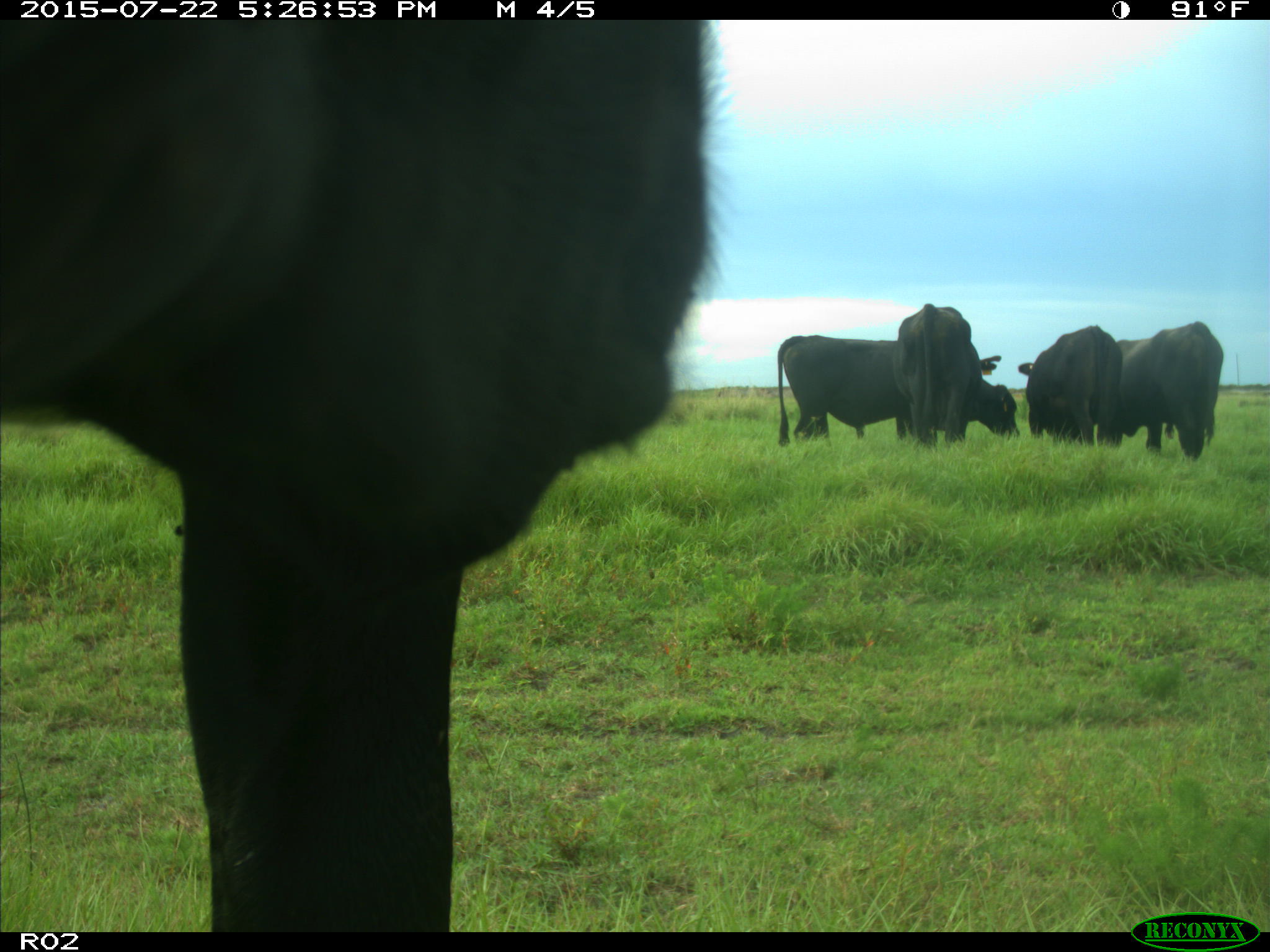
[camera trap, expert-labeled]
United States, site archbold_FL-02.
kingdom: Animalia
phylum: Chordata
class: Mammalia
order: Artiodactyla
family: Bovidae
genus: Bos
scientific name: Bos taurus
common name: domestic cow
Bos taurus (domestic cow).